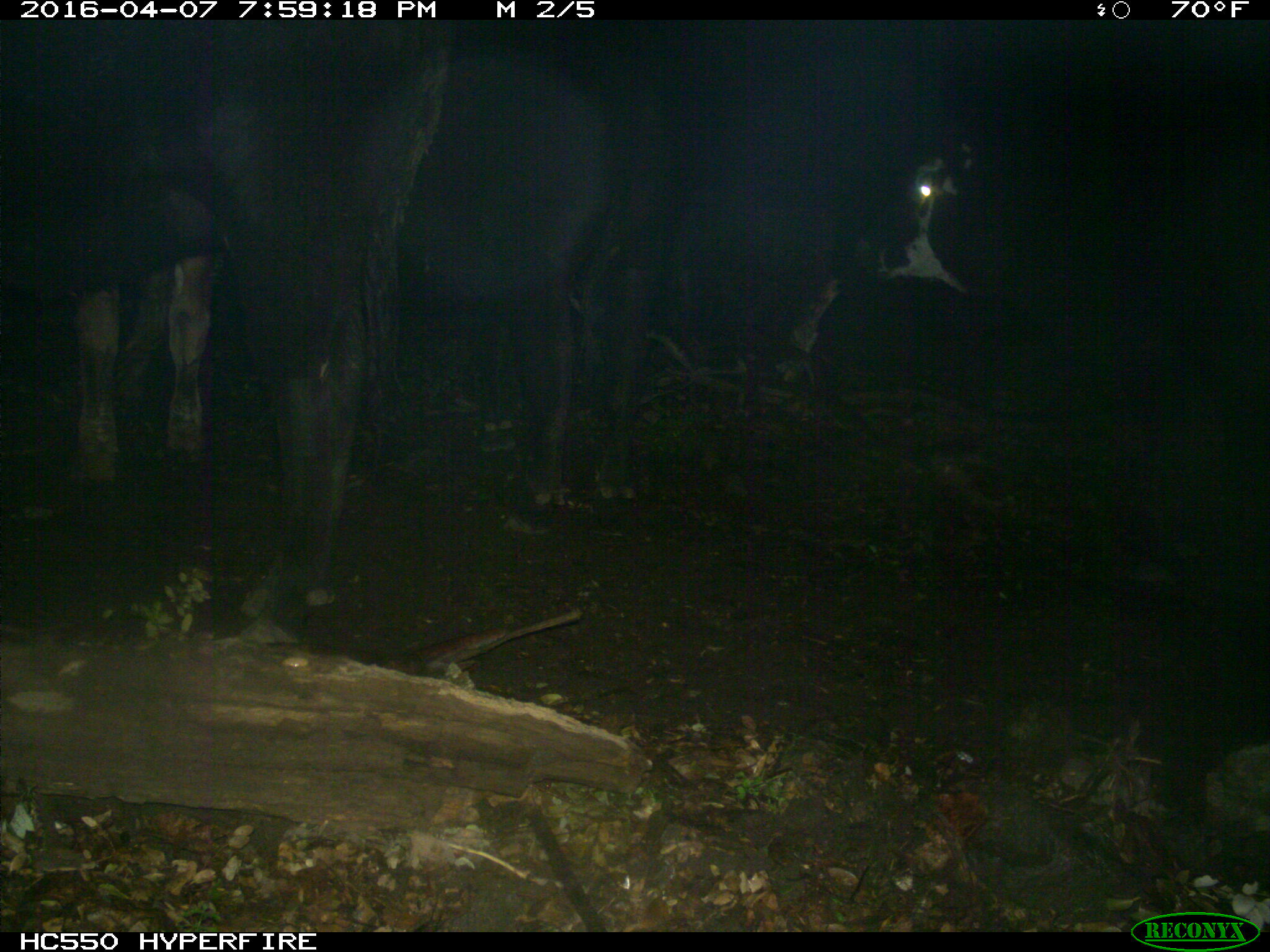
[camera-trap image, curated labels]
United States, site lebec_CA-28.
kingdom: Animalia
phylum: Chordata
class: Mammalia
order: Artiodactyla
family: Bovidae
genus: Bos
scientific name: Bos taurus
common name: domestic cow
Bos taurus (domestic cow).